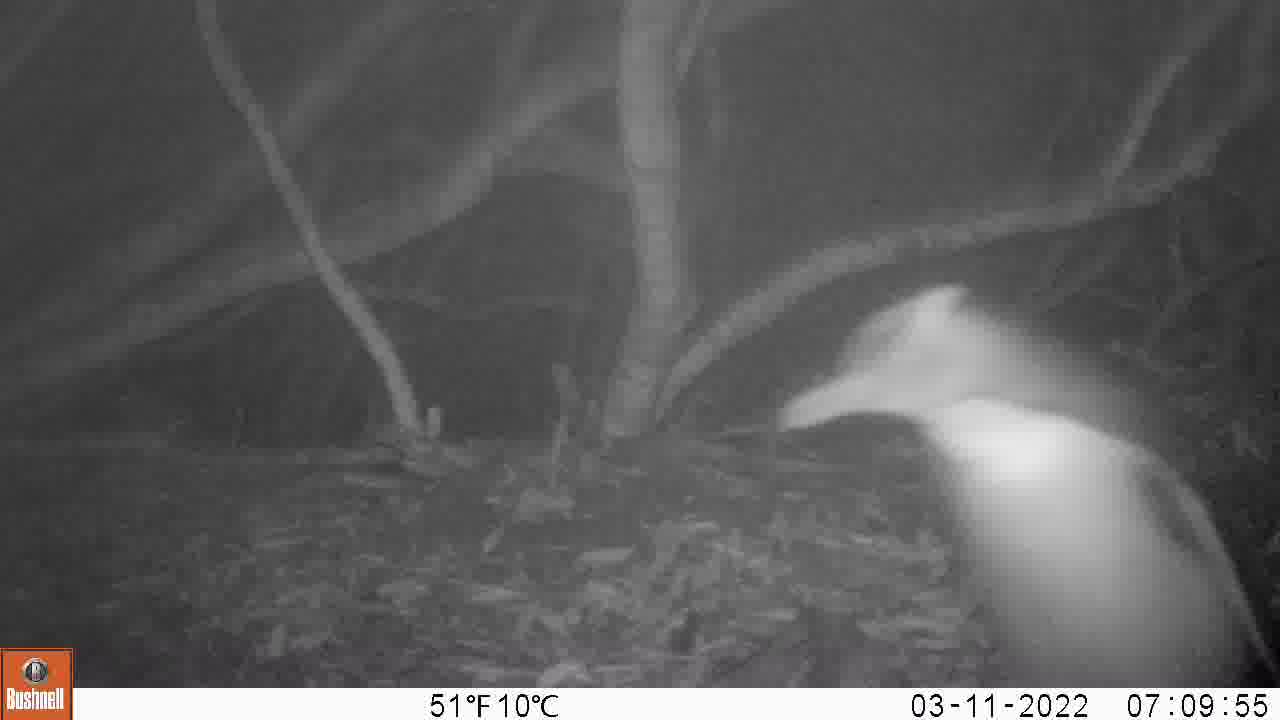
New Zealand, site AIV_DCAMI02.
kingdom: Animalia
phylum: Chordata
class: Aves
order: Sphenisciformes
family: Spheniscidae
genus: Megadyptes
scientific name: Megadyptes antipodes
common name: yellow-eyed penguin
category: yellow eyed penguin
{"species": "yellow eyed penguin (yellow-eyed penguin) (Megadyptes antipodes)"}